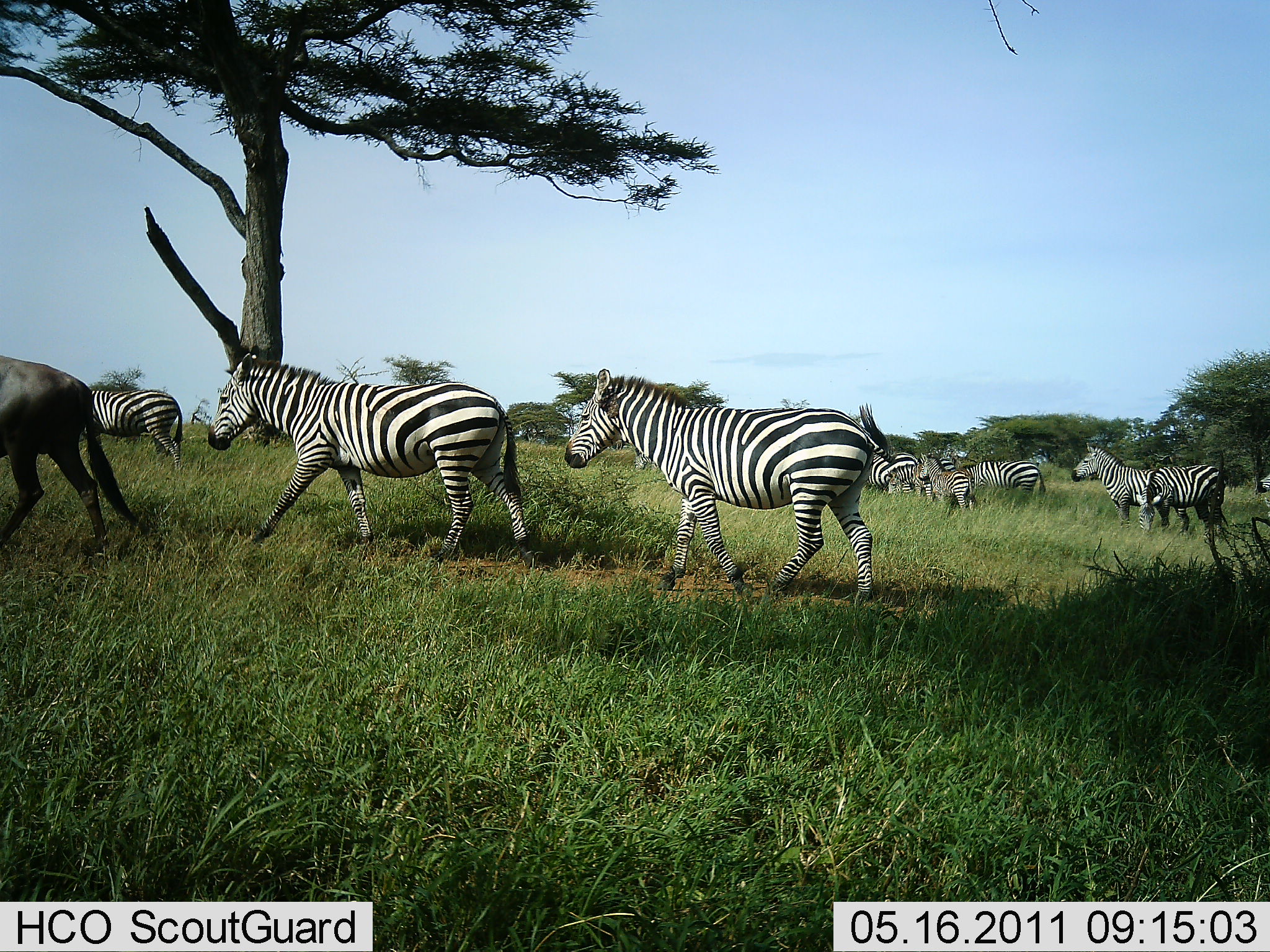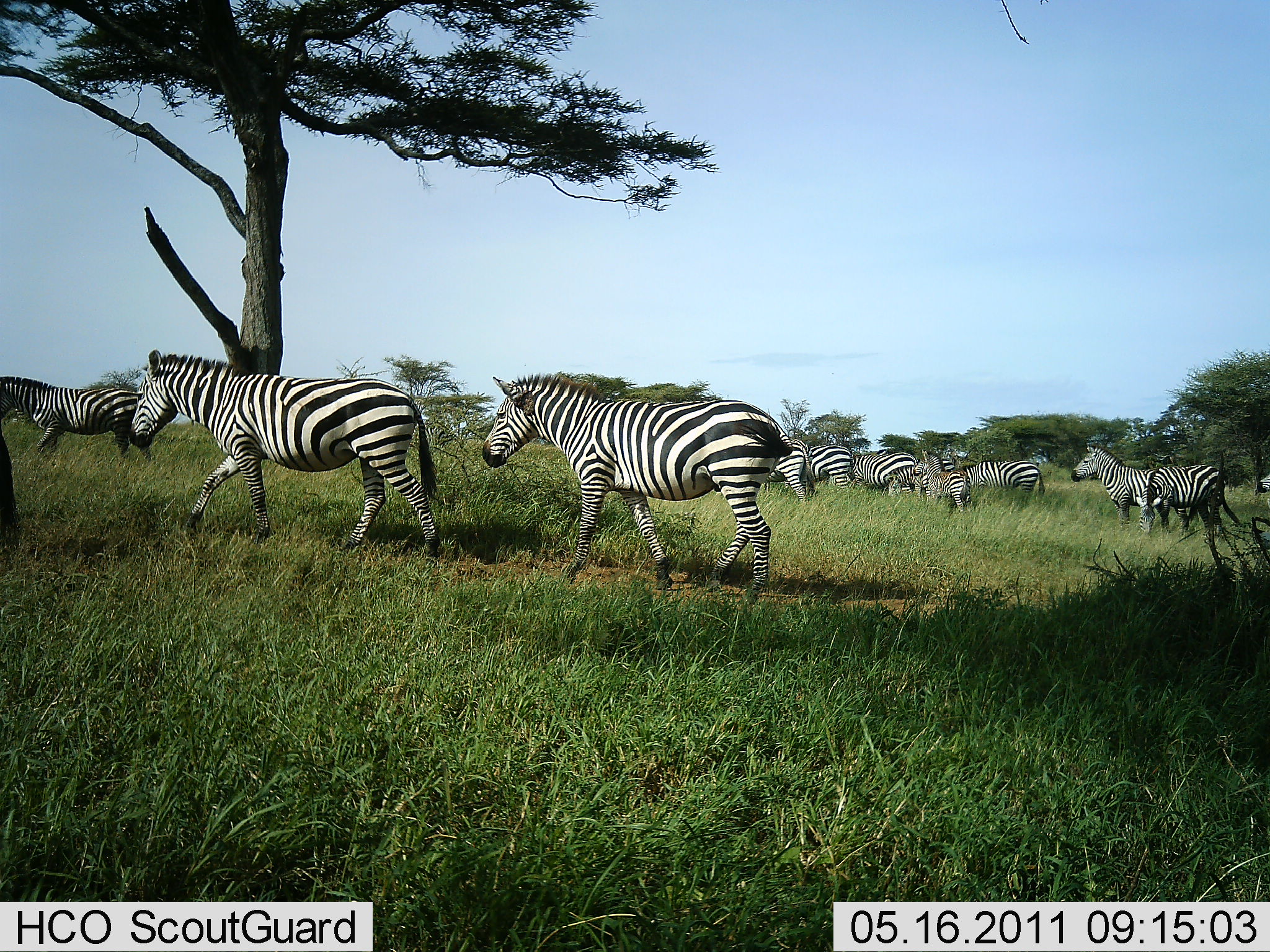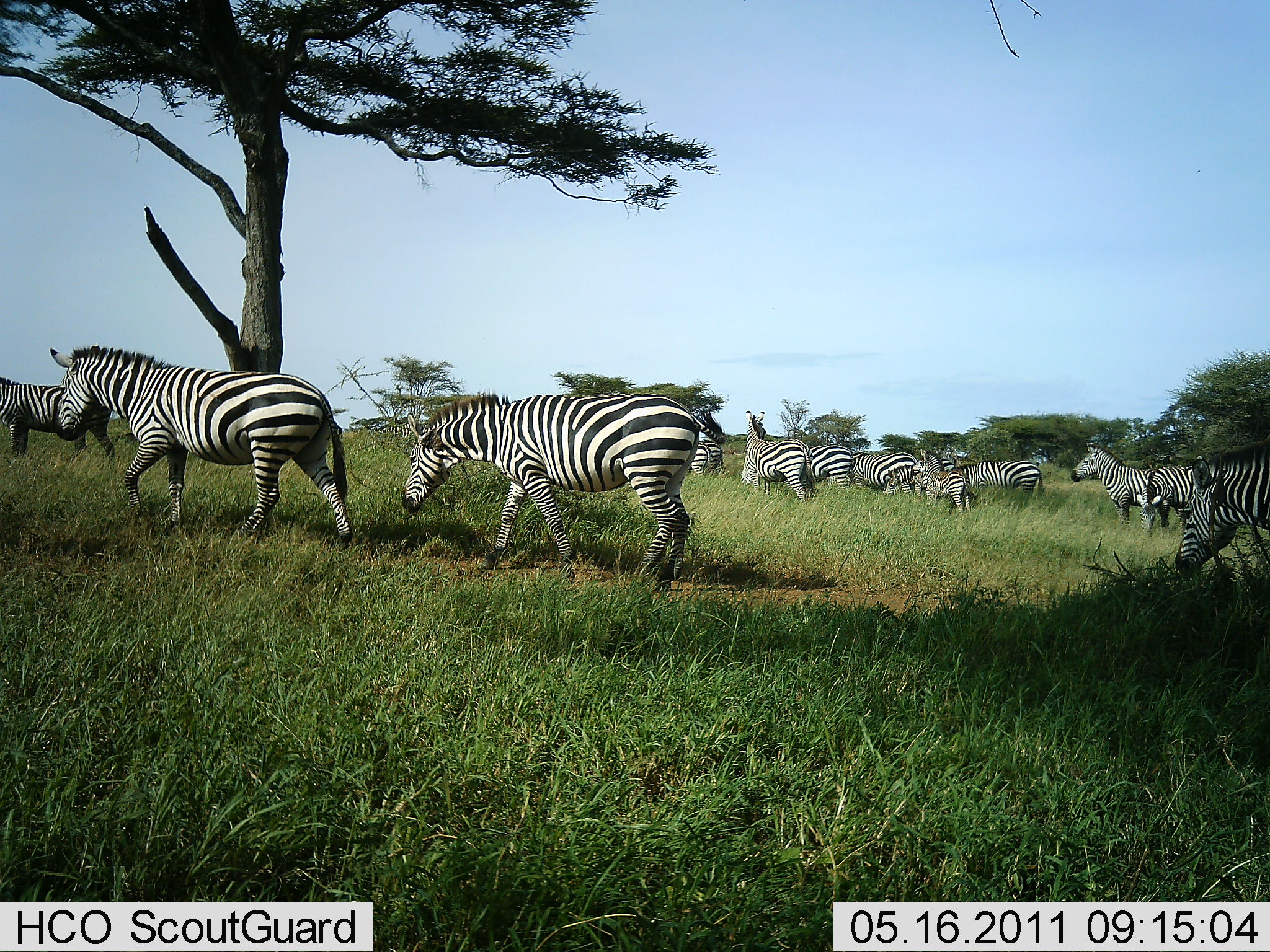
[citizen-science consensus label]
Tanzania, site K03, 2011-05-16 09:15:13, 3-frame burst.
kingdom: Animalia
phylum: Chordata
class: Mammalia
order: Perissodactyla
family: Equidae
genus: Equus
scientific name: Equus quagga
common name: plains zebra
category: zebra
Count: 11-50.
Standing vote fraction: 38%.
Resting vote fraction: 0%.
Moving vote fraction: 100%.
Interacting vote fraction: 6%.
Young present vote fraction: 38%.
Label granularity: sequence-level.